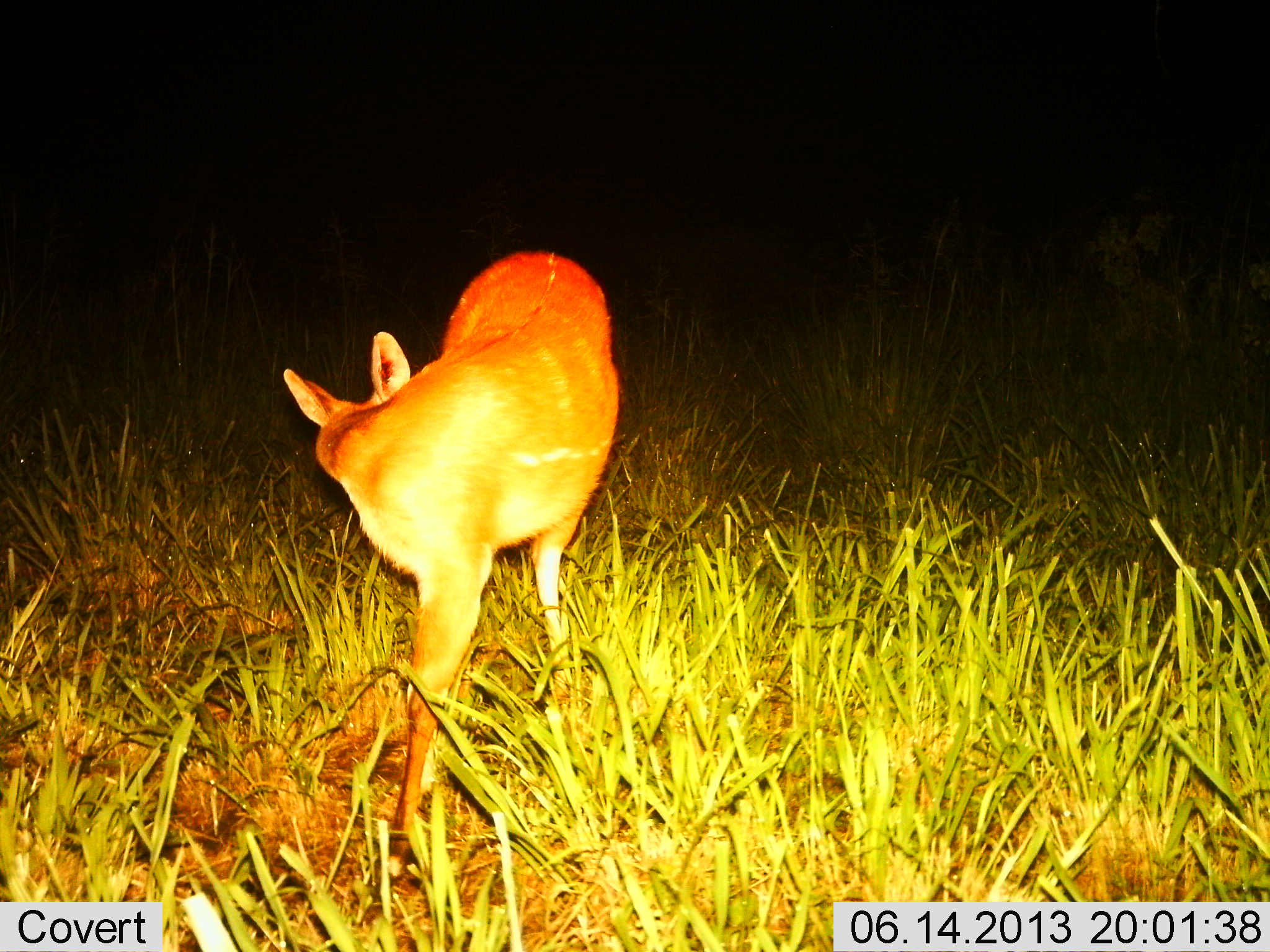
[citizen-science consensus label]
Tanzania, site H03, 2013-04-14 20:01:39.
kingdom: Animalia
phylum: Chordata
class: Mammalia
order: Artiodactyla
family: Bovidae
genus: Redunca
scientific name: Redunca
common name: reedbuck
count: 1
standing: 100%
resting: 0%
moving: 0%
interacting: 8%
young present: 0%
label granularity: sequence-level